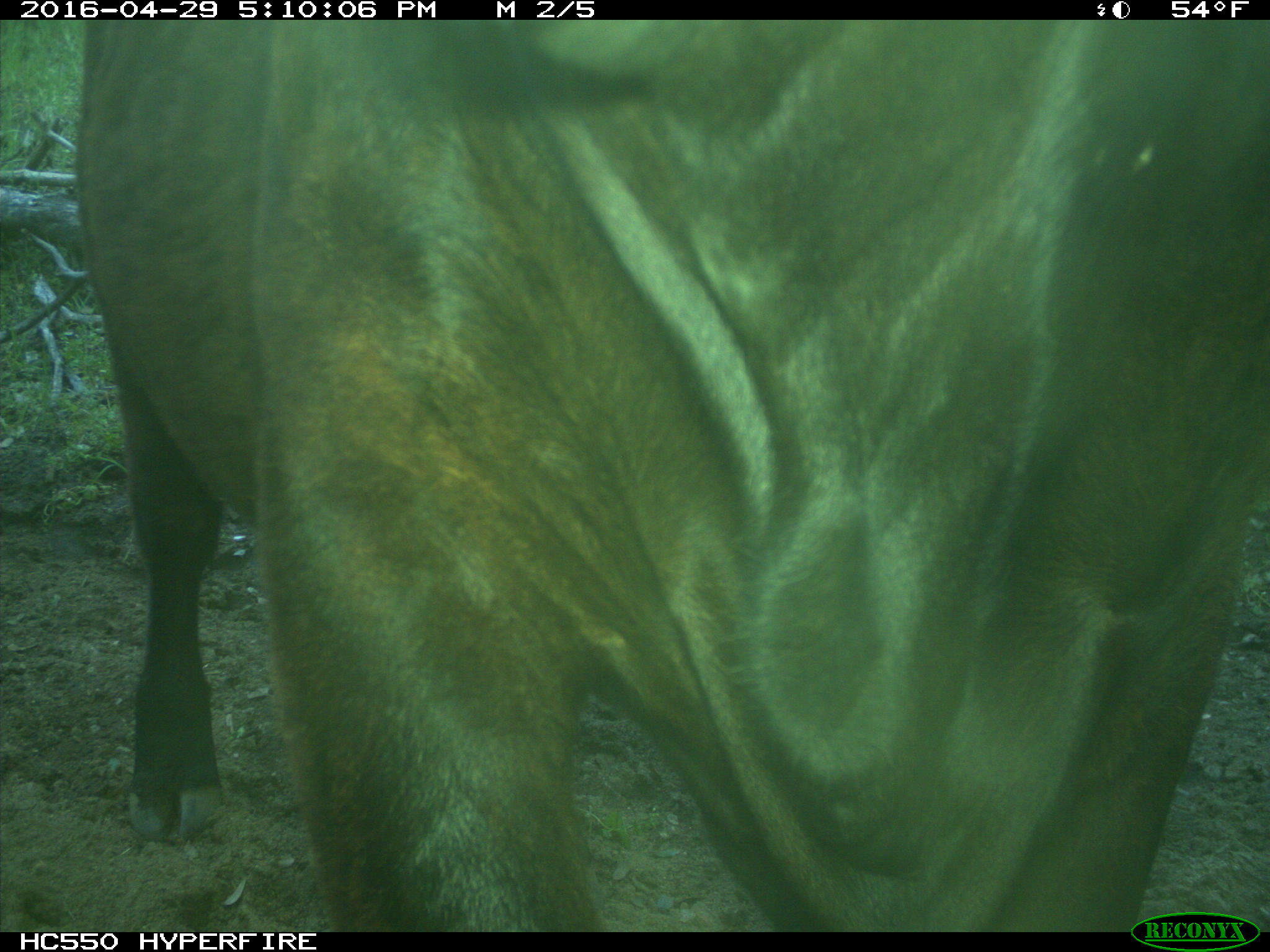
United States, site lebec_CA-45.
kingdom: Animalia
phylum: Chordata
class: Mammalia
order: Artiodactyla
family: Bovidae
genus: Bos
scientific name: Bos taurus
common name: domestic cow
Bos taurus (domestic cow).